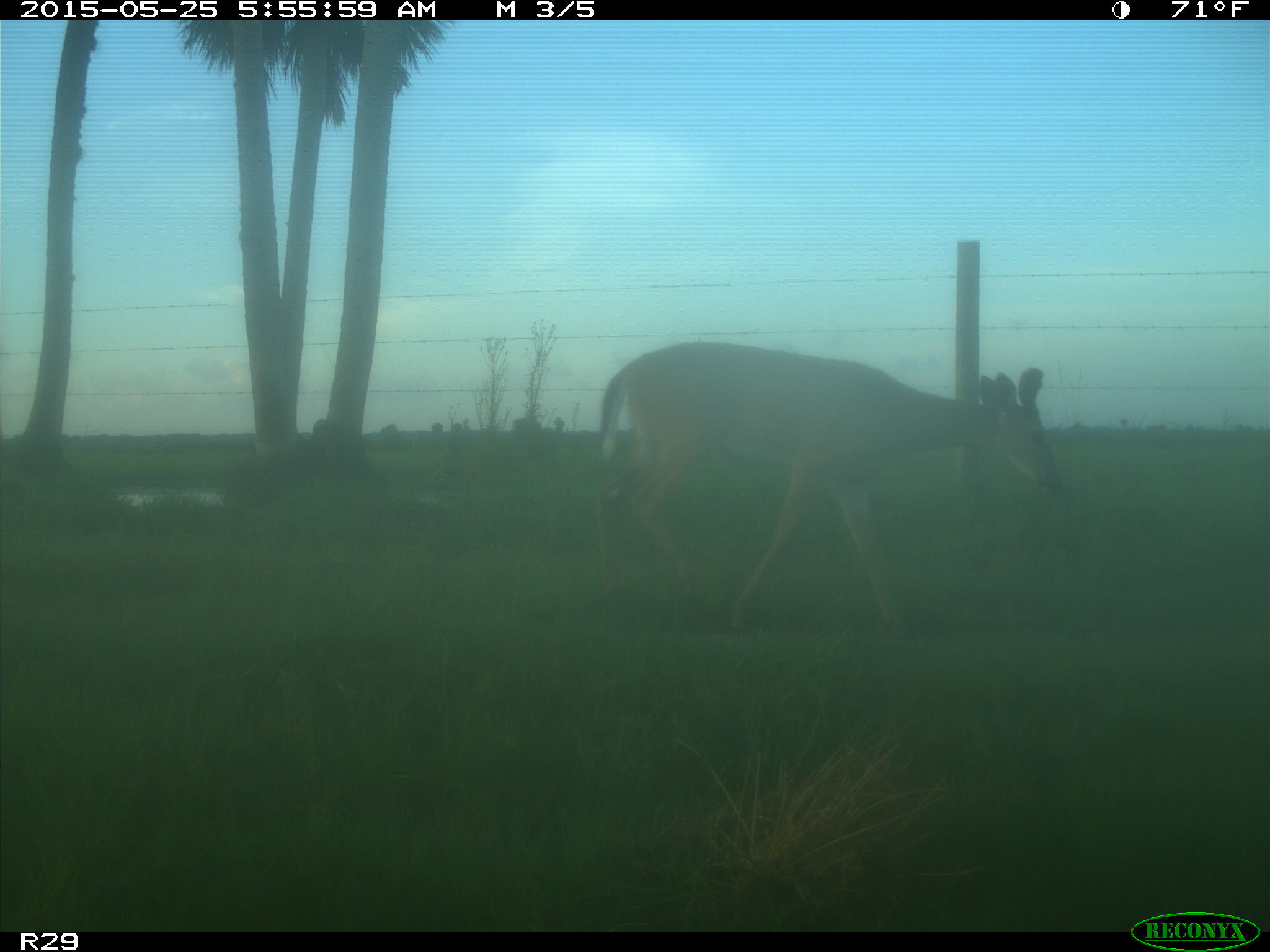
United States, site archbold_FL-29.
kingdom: Animalia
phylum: Chordata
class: Mammalia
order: Artiodactyla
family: Cervidae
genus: Odocoileus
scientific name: Odocoileus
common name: deer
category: unidentified deer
Unidentified deer (deer) (Odocoileus).